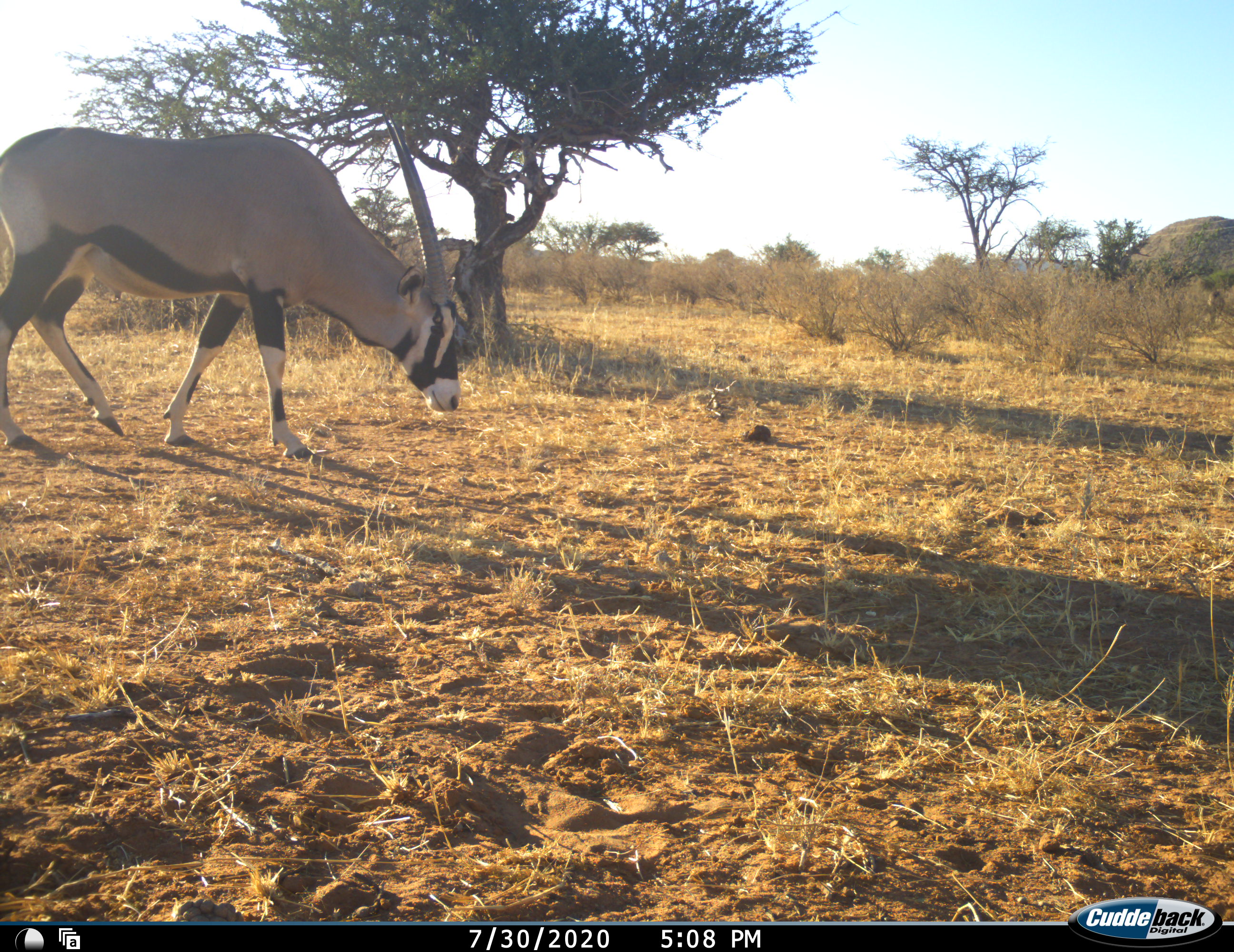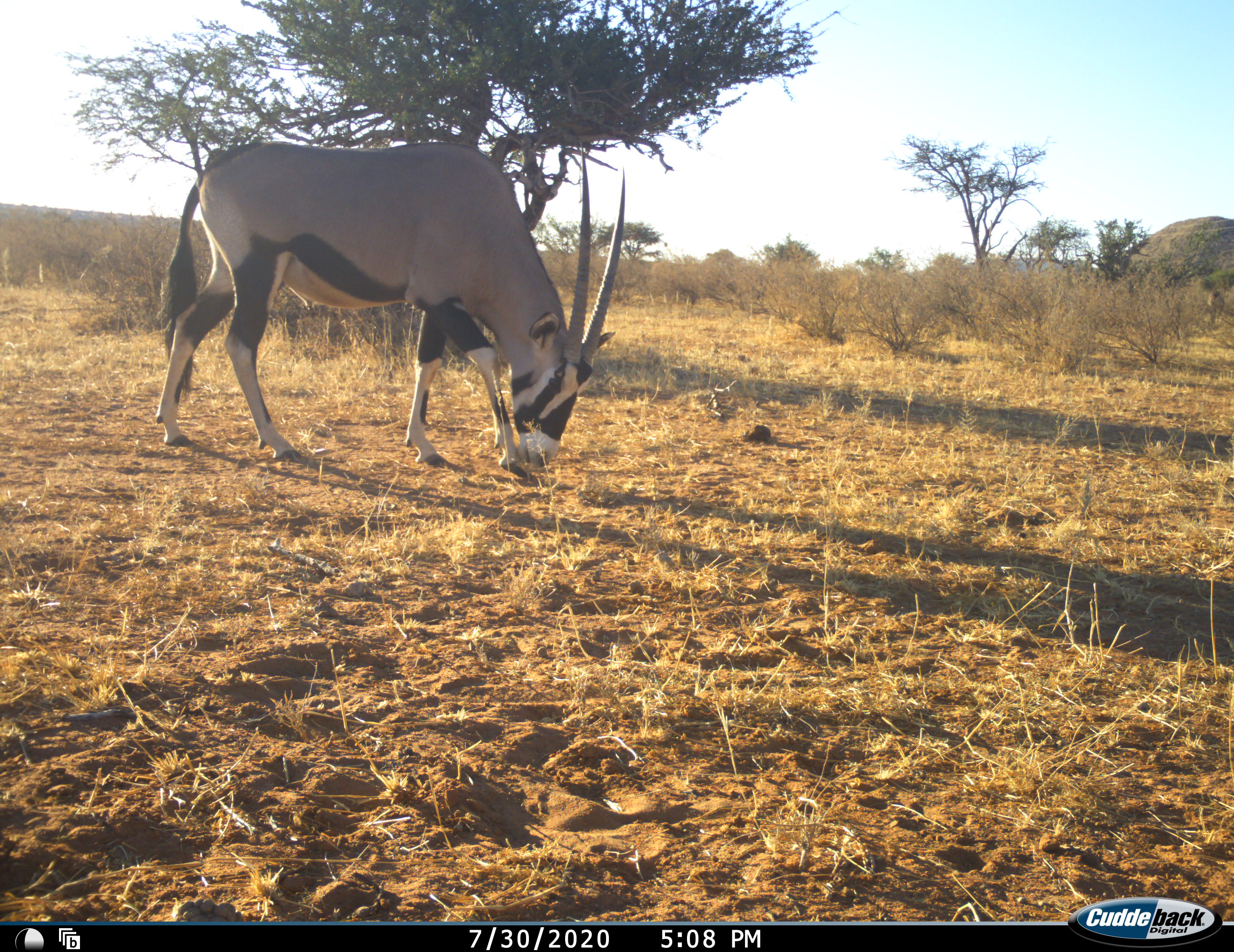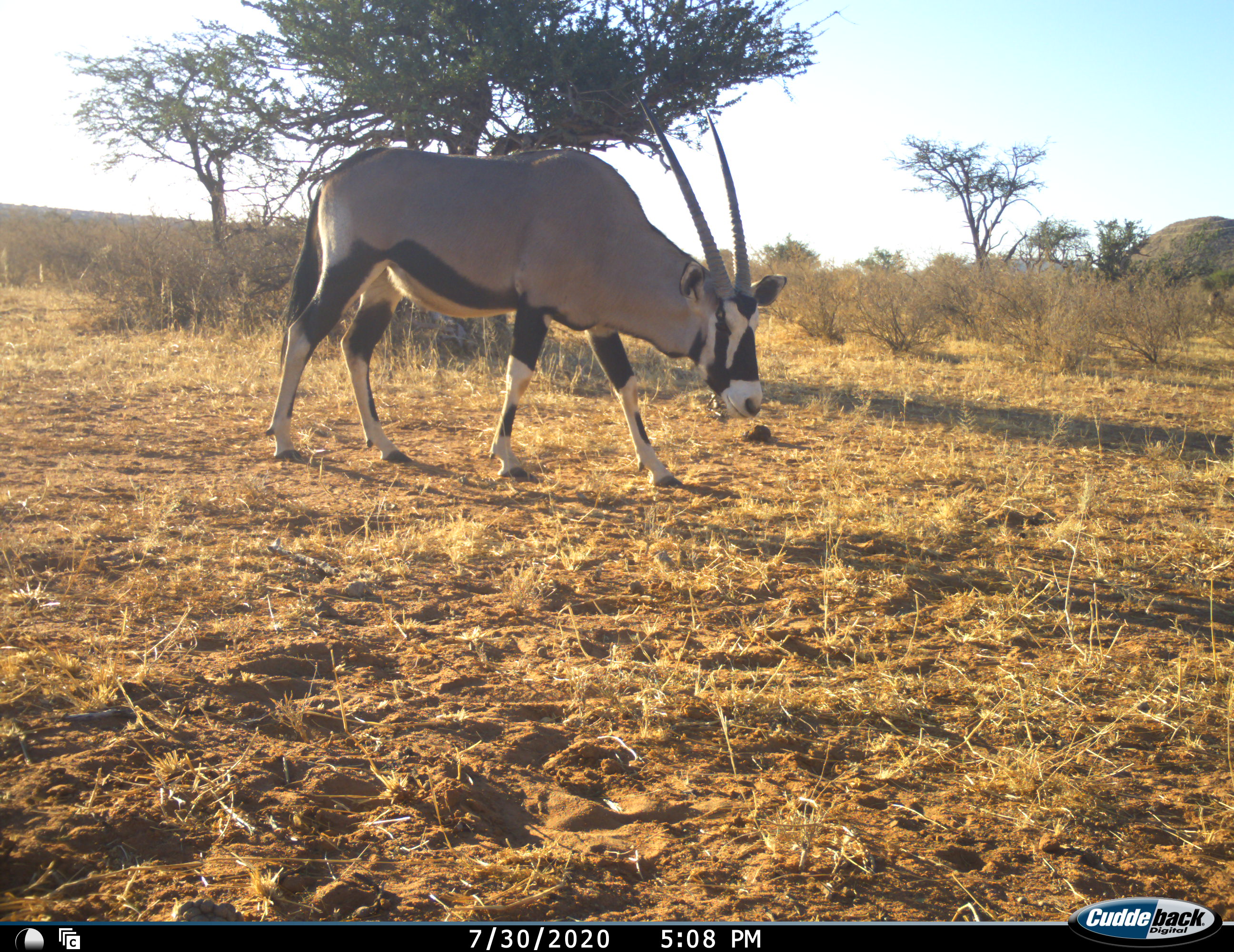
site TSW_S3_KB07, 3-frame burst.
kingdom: Animalia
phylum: Chordata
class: Mammalia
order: Artiodactyla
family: Bovidae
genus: Oryx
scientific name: Oryx gazella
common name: gemsbok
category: oryx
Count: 1.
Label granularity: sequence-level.